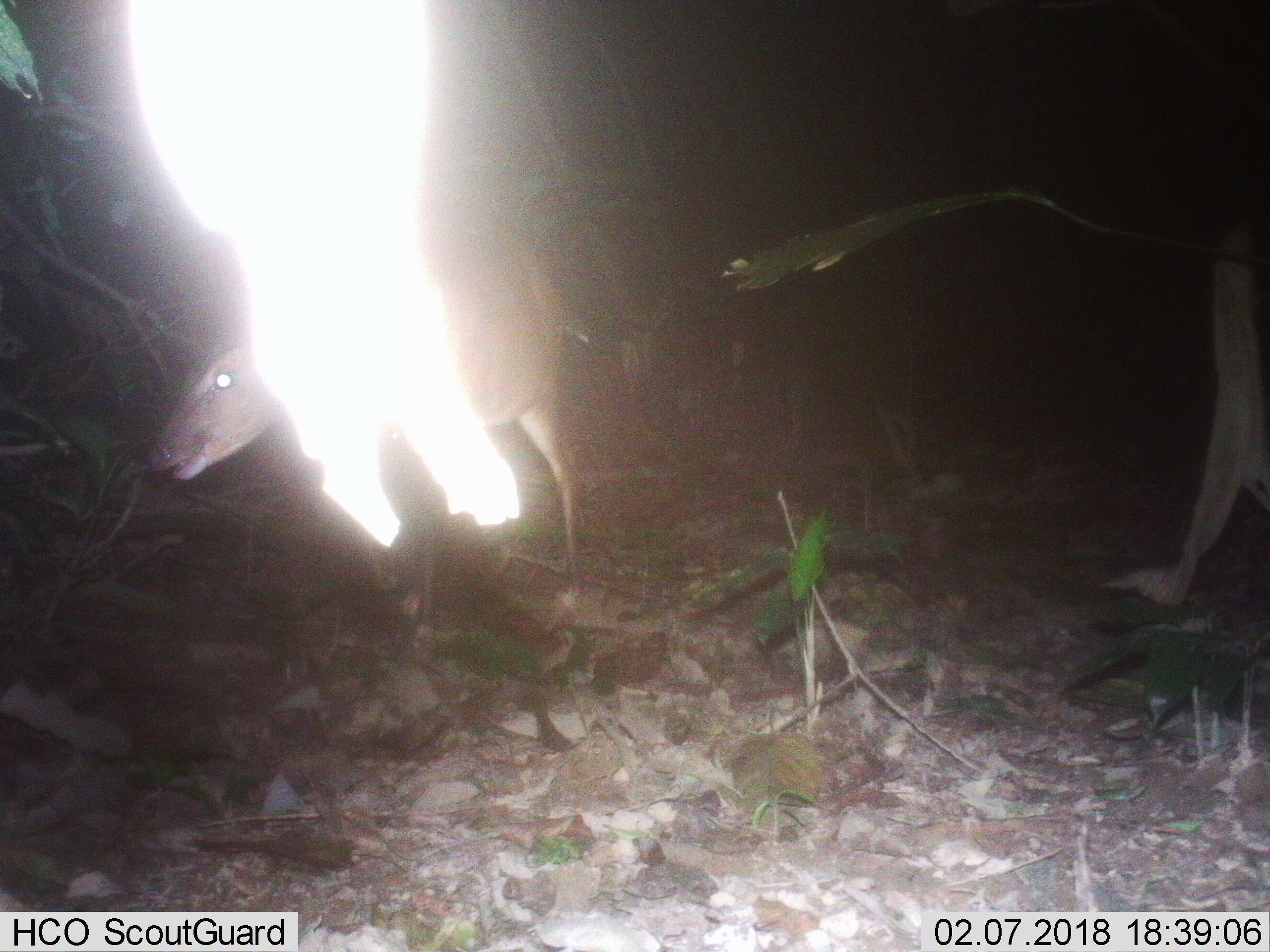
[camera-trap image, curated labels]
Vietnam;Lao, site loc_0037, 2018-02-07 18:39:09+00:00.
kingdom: Animalia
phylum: Chordata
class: Mammalia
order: Artiodactyla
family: Cervidae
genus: Muntiacus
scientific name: Muntiacus vuquangensis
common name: large-antlered muntjac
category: large antlered muntjac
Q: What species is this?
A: Large antlered muntjac (large-antlered muntjac) (Muntiacus vuquangensis).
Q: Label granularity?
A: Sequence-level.